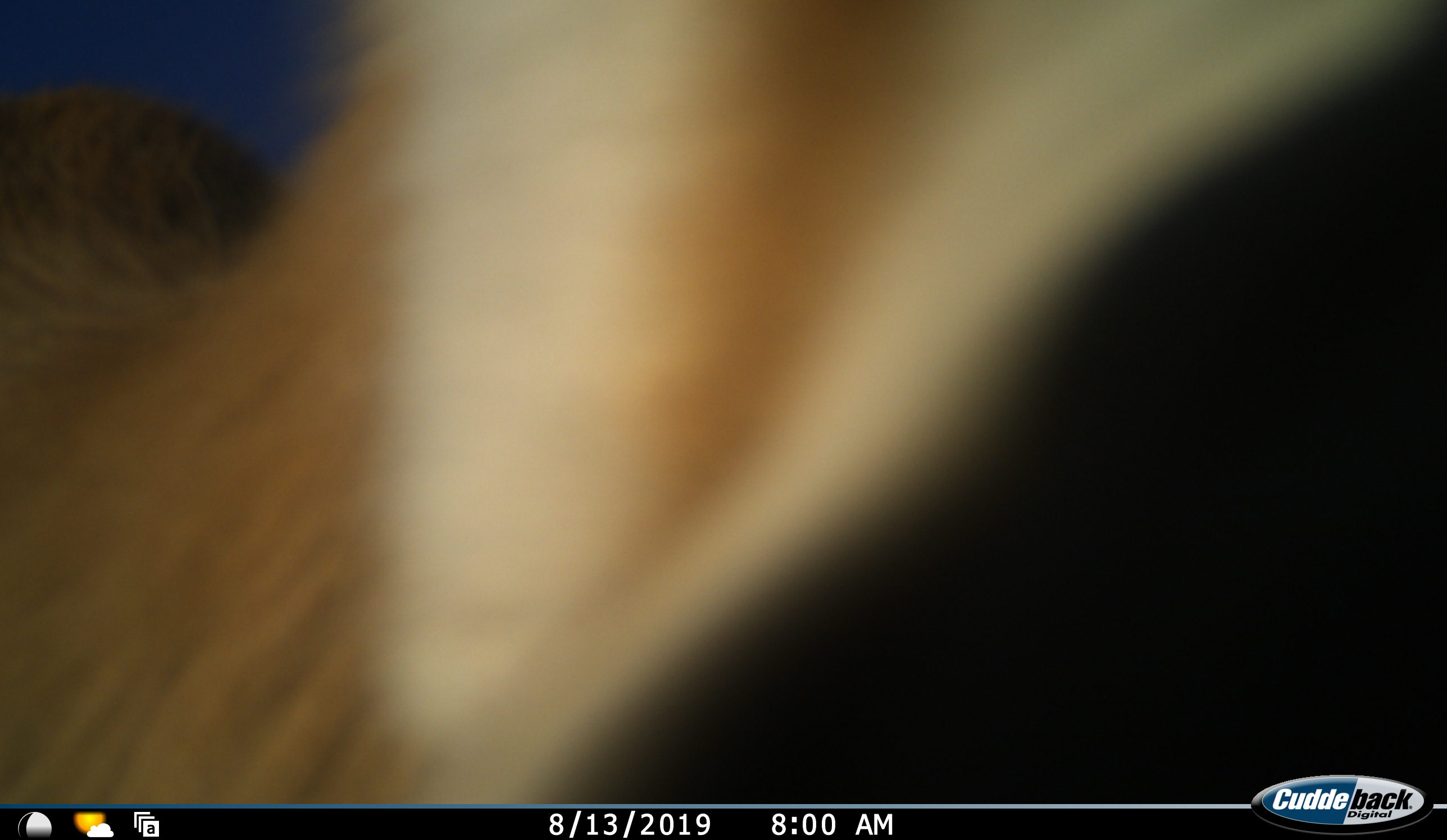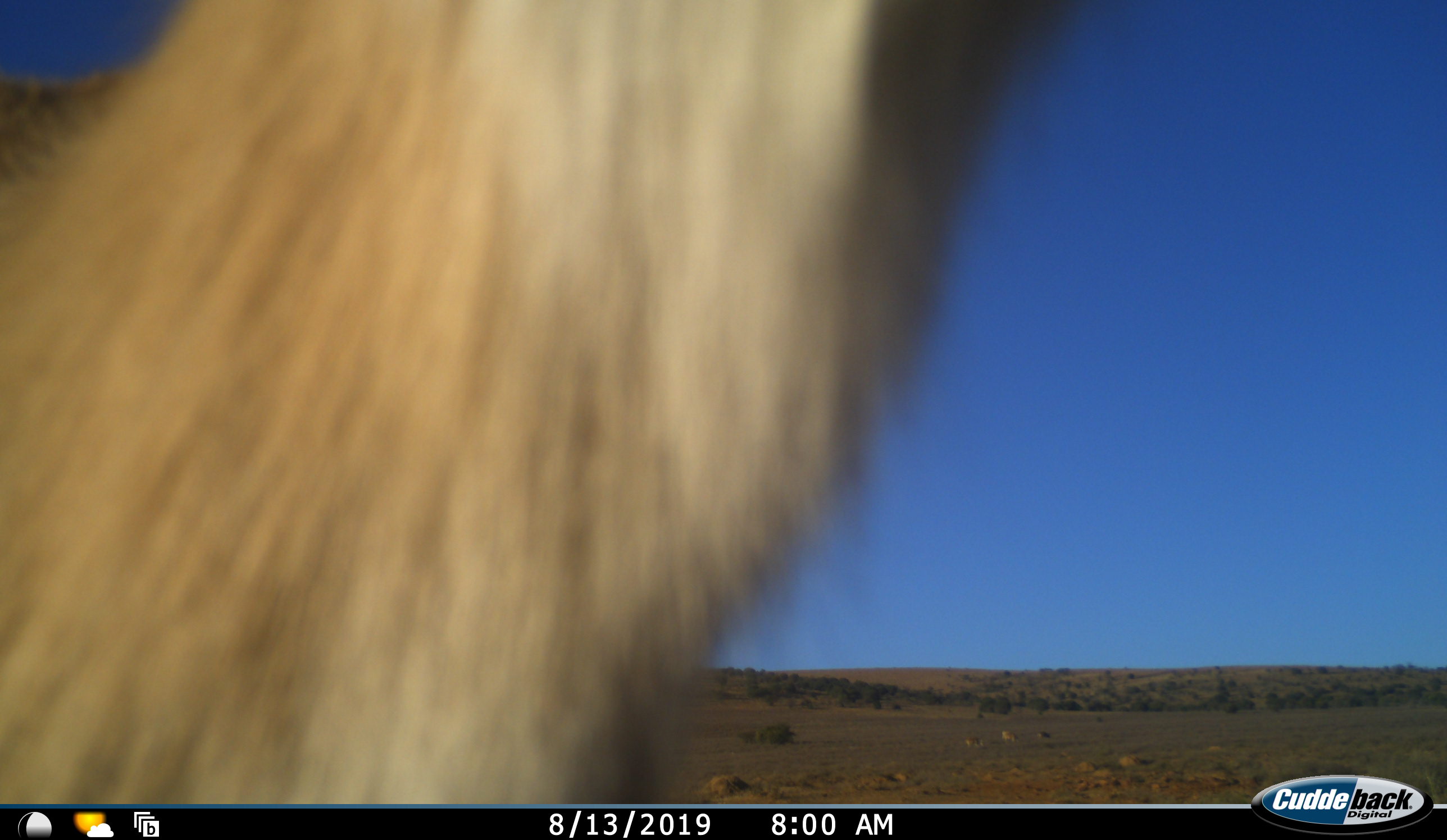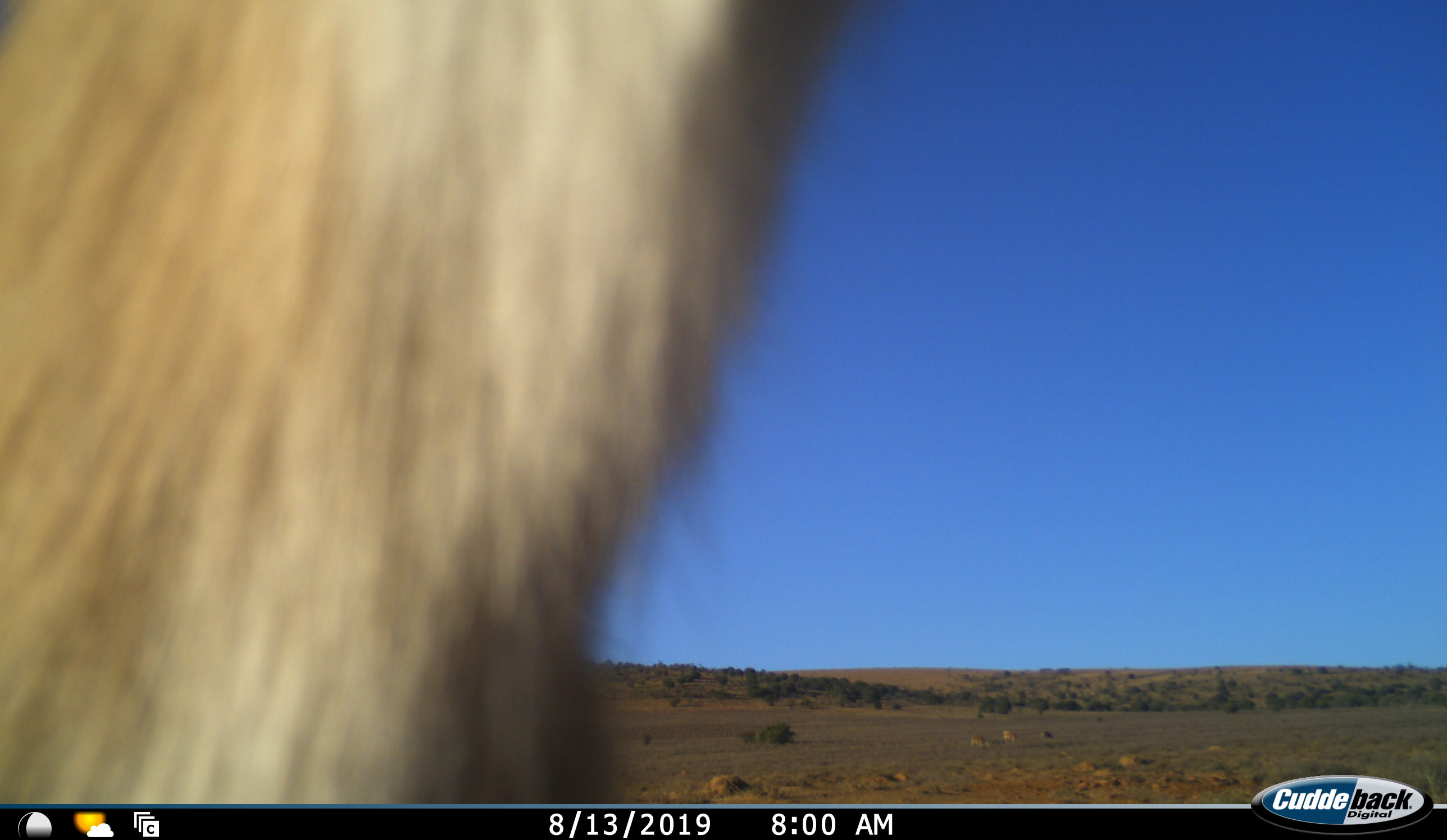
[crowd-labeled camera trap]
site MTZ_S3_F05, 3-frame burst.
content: unidentified animal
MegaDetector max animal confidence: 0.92